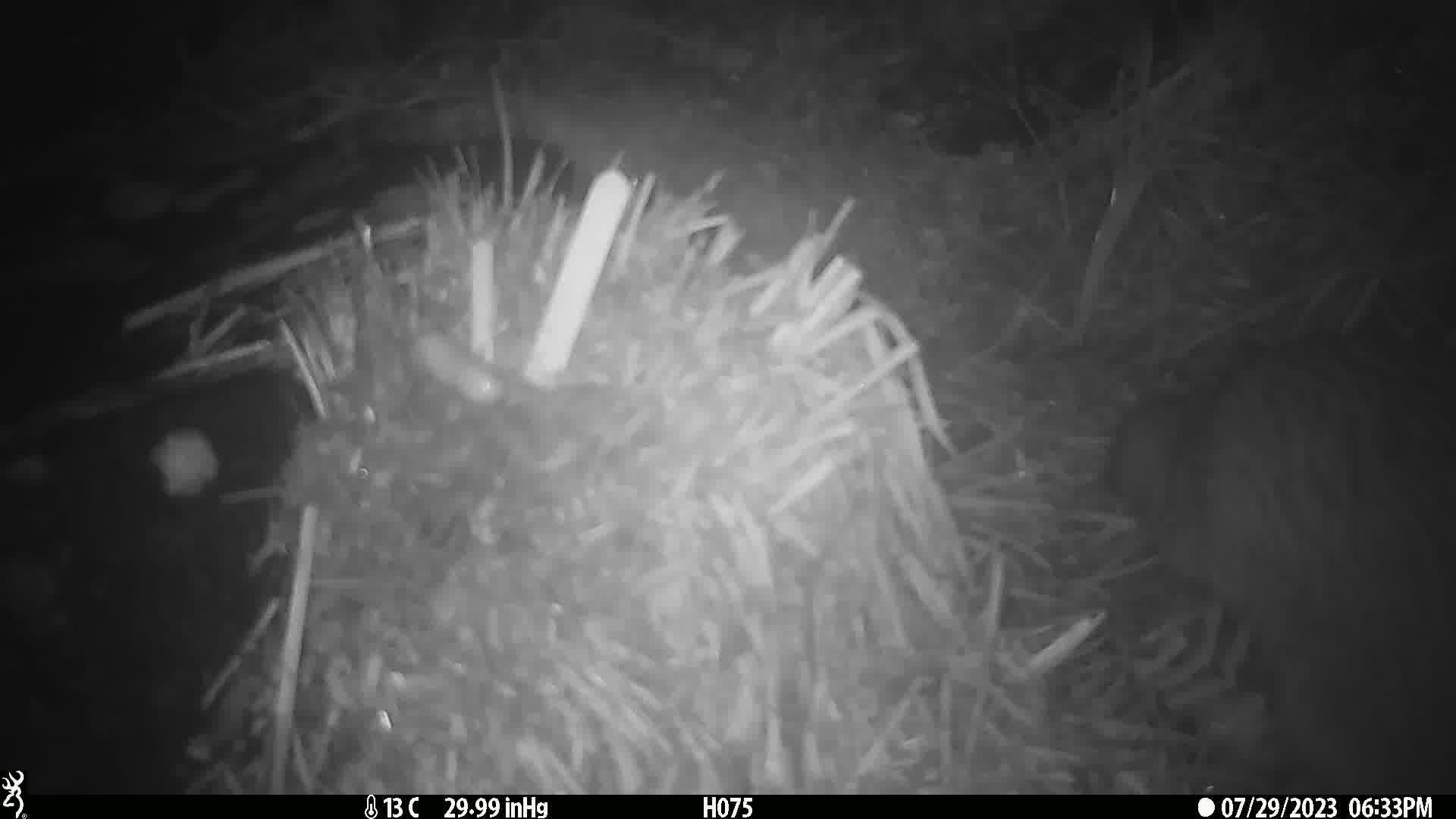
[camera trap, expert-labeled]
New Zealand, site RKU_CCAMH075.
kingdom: Animalia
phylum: Chordata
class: Aves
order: Apterygiformes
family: Apterygidae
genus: Apteryx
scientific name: Apteryx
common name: kiwi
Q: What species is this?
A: Kiwi (Apteryx).